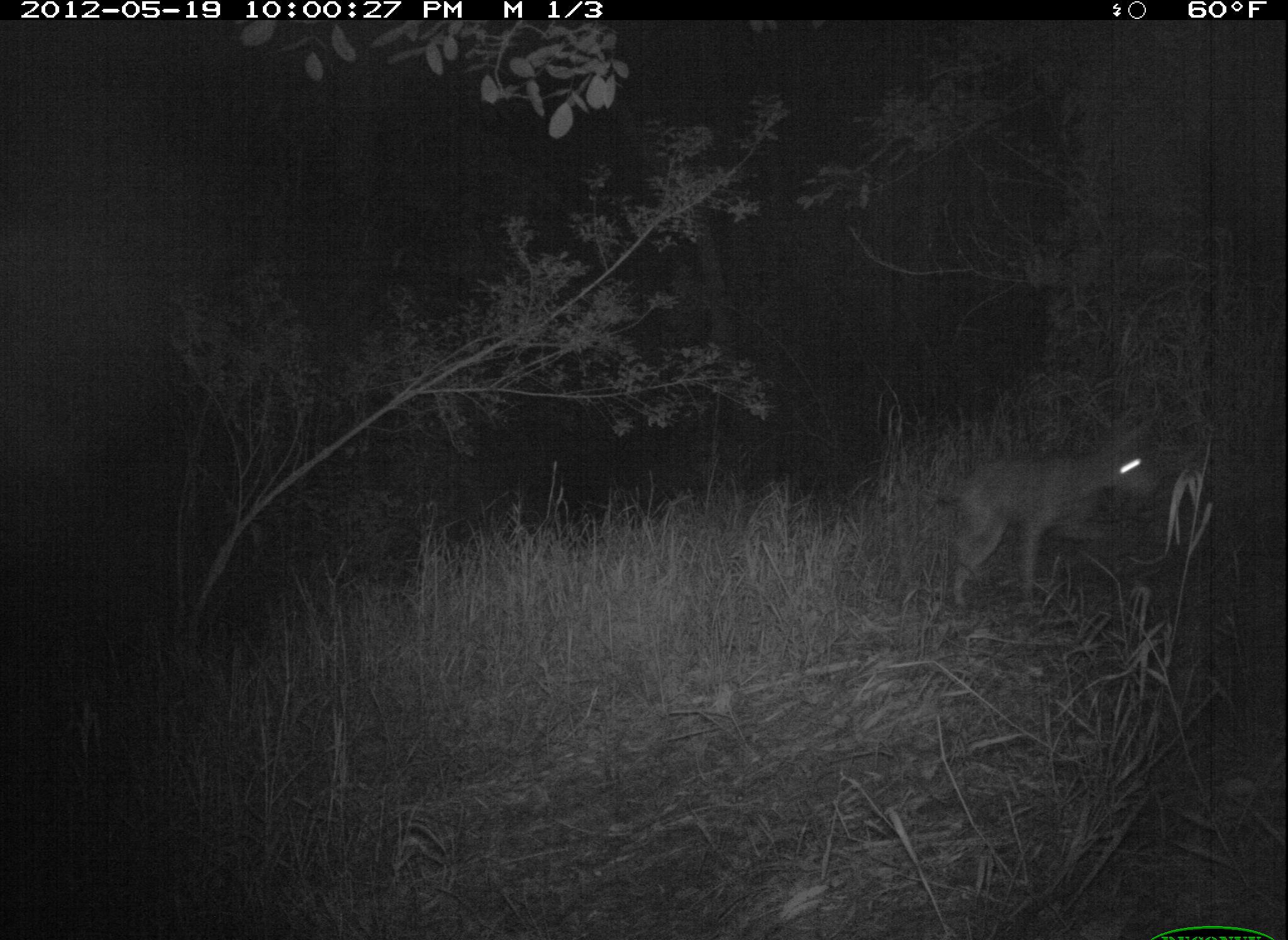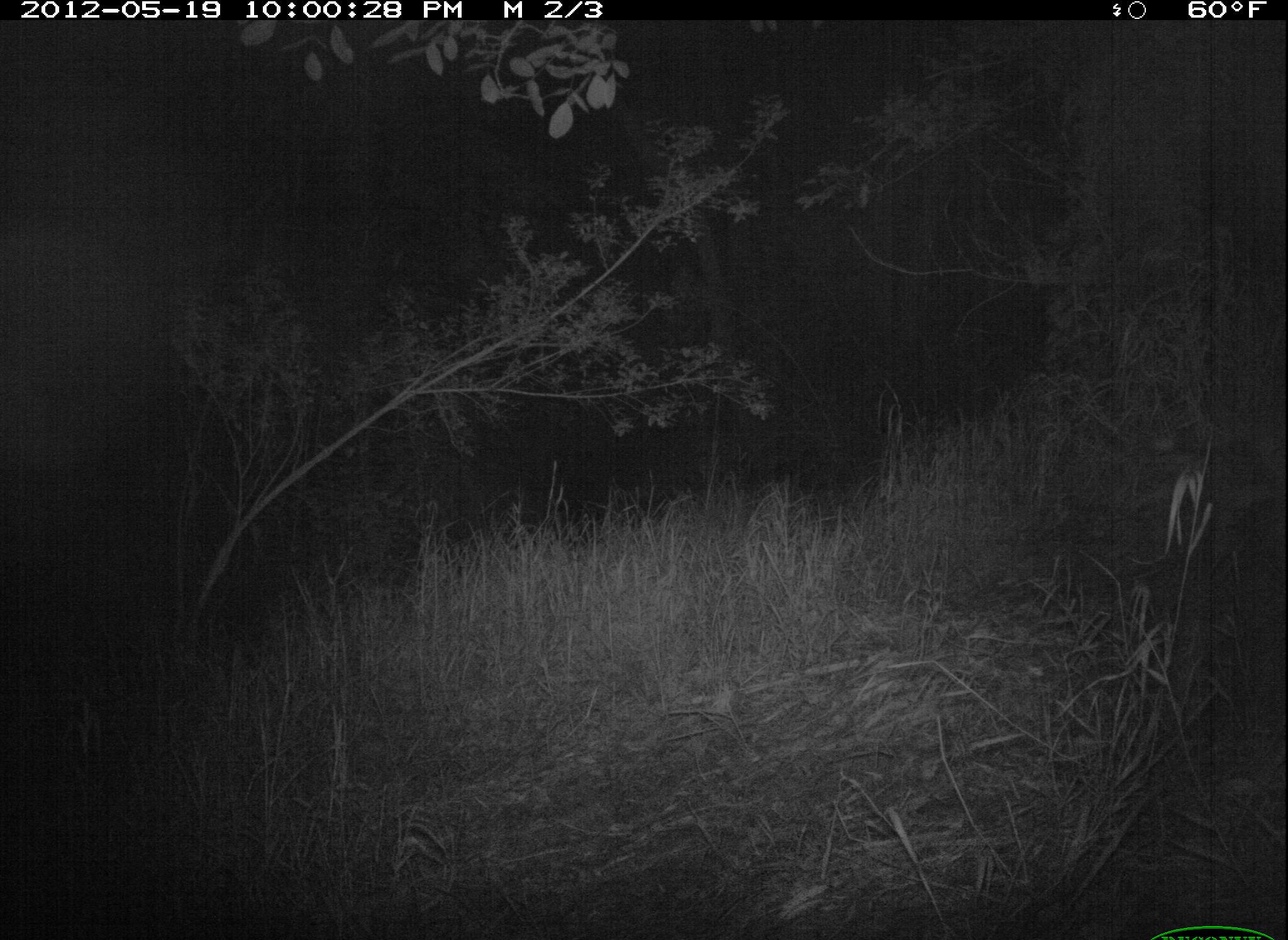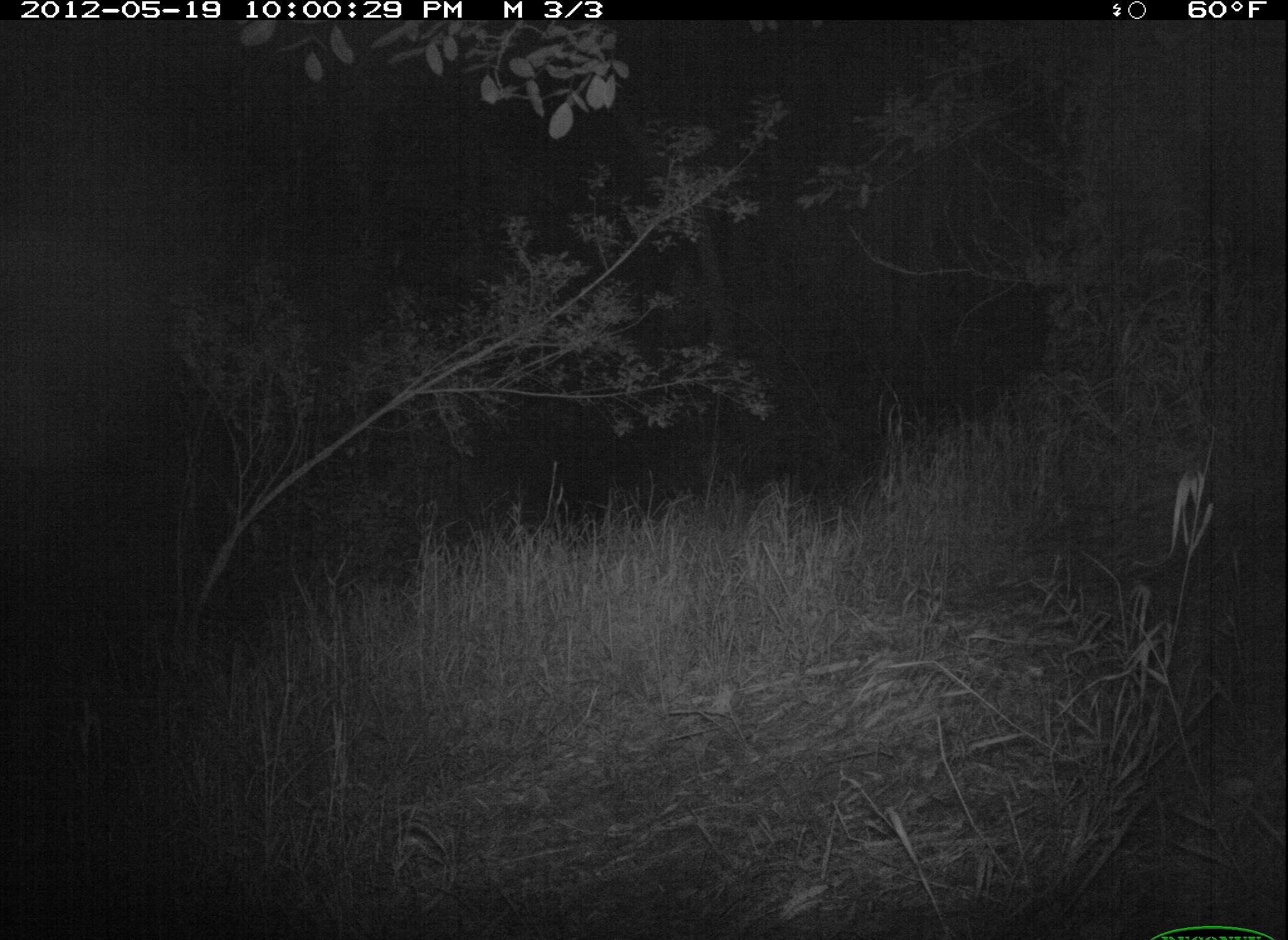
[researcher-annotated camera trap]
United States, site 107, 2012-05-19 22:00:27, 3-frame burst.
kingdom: Animalia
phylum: Chordata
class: Mammalia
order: Carnivora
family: Canidae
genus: Canis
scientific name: Canis latrans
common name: coyote